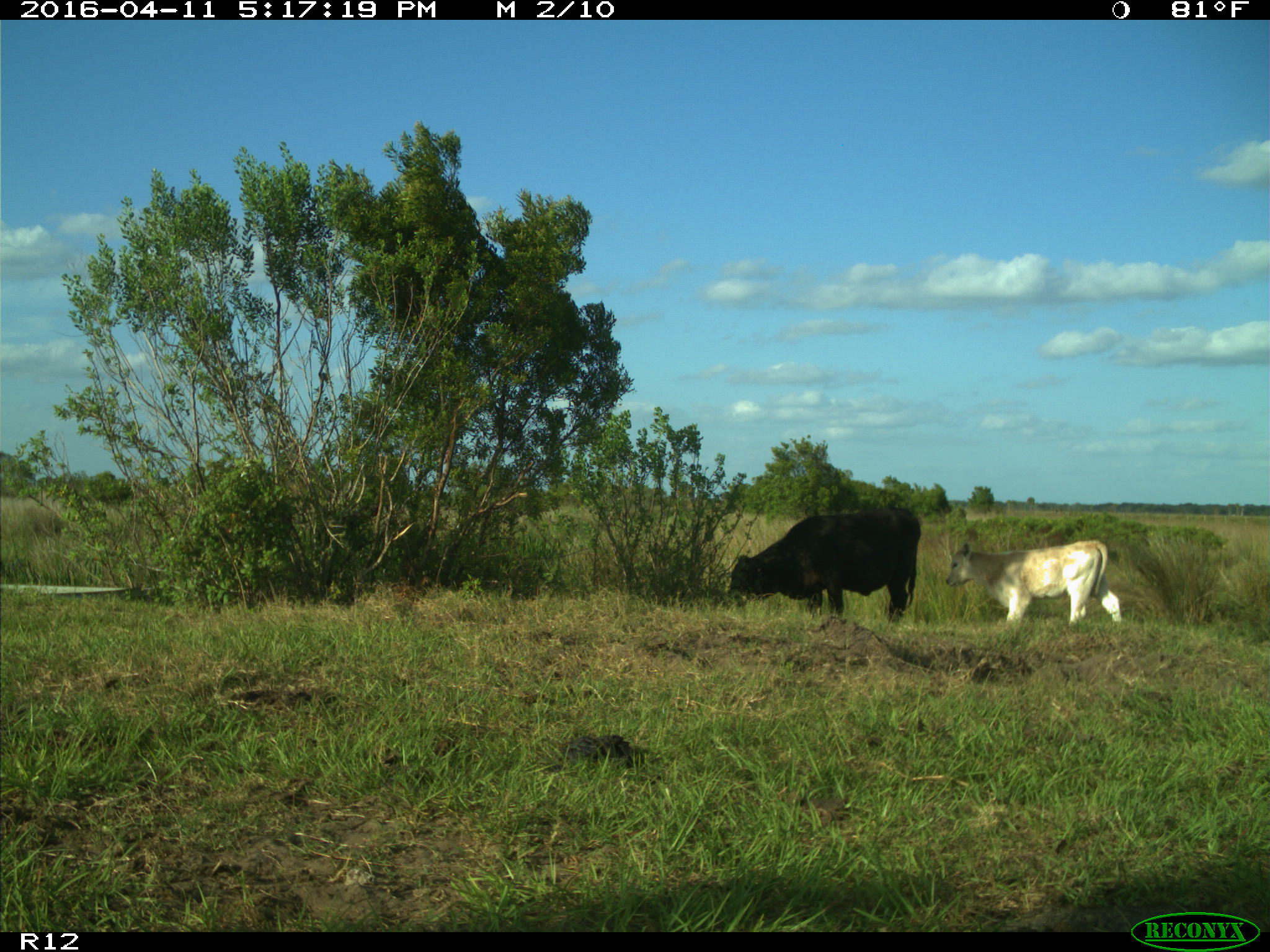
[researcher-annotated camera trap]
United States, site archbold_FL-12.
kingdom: Animalia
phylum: Chordata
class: Mammalia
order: Artiodactyla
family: Bovidae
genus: Bos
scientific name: Bos taurus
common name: domestic cow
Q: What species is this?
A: Bos taurus (domestic cow).